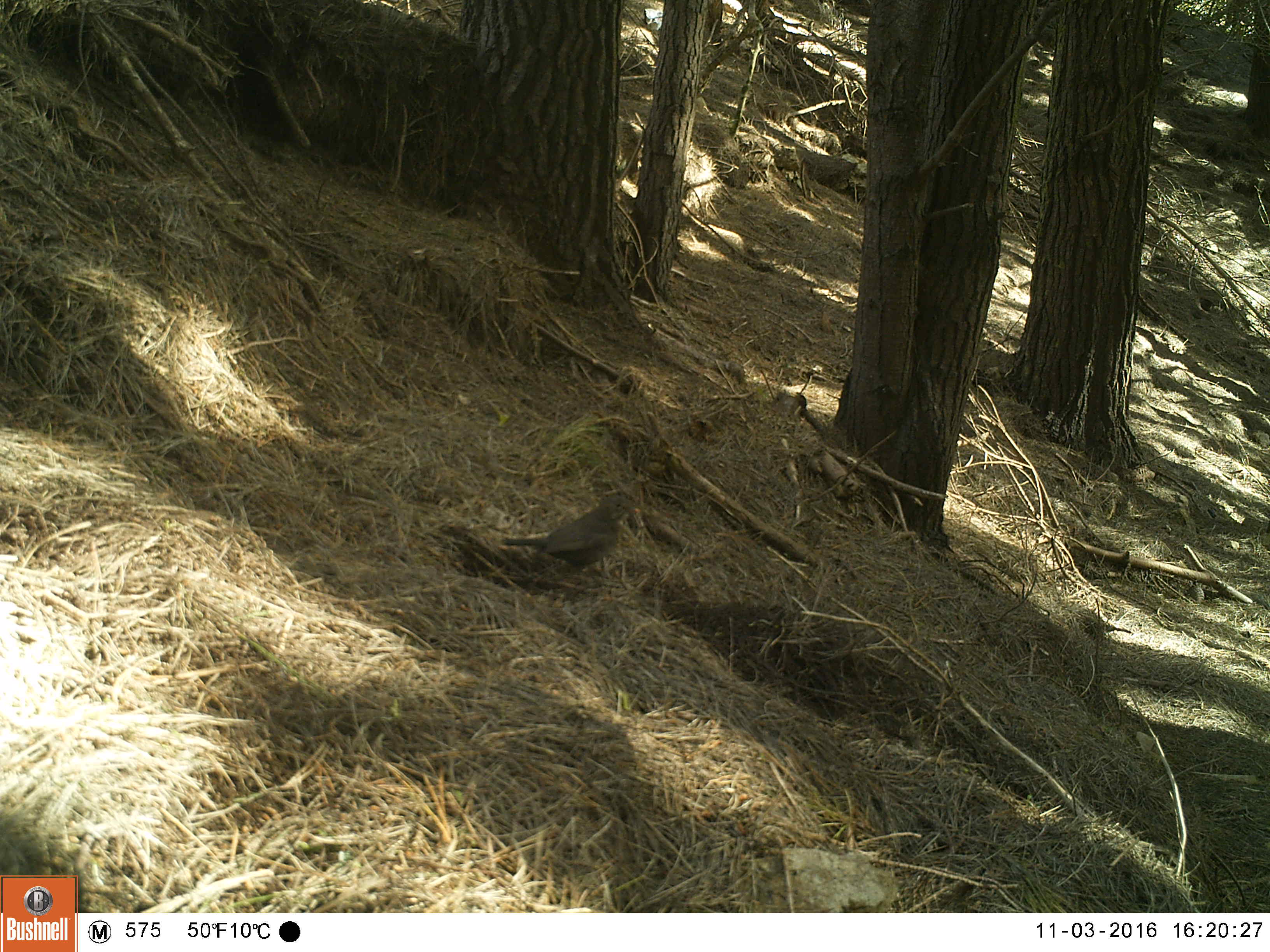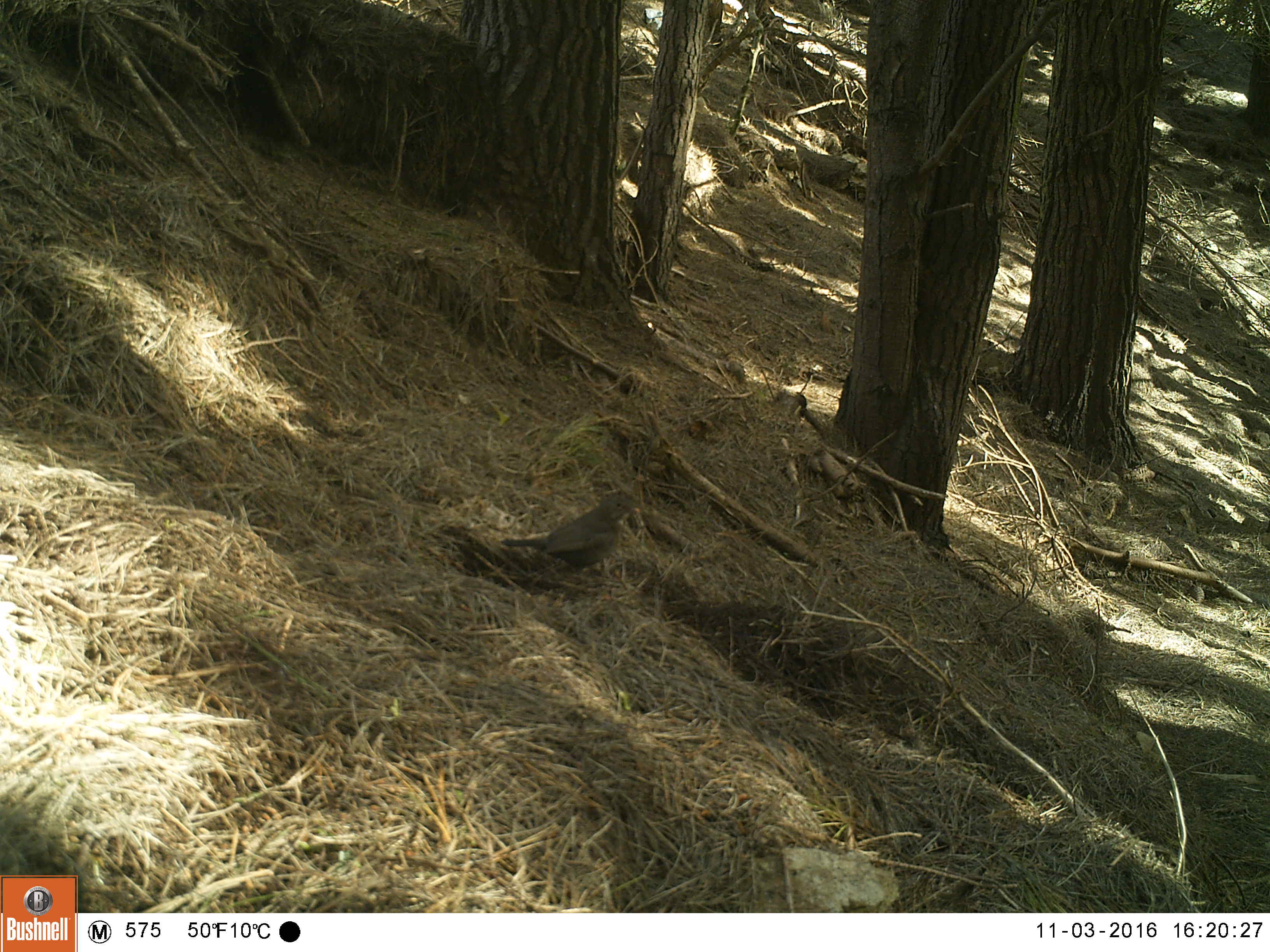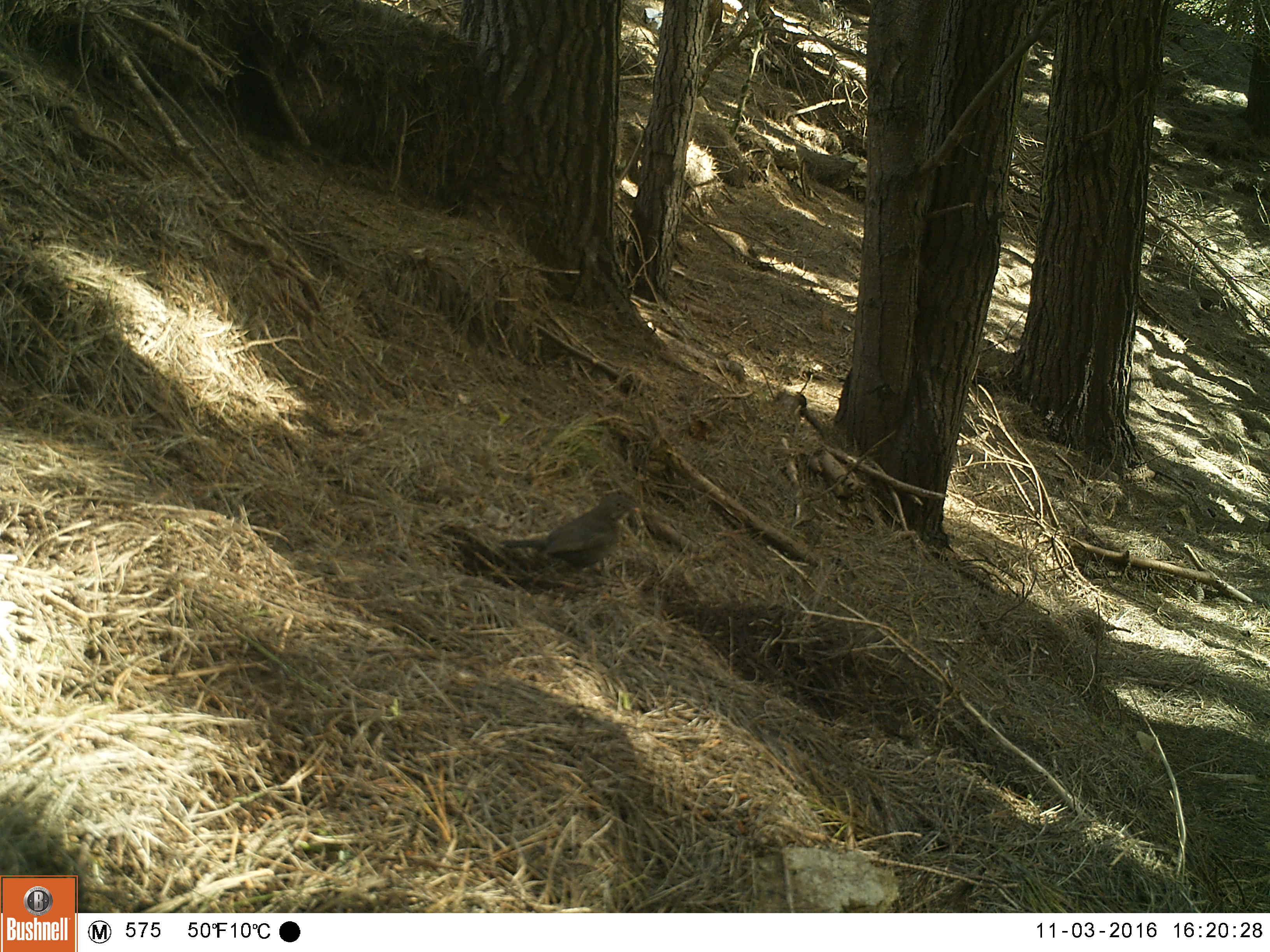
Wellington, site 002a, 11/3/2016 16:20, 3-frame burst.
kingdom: Animalia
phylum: Chordata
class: Aves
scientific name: Aves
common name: bird